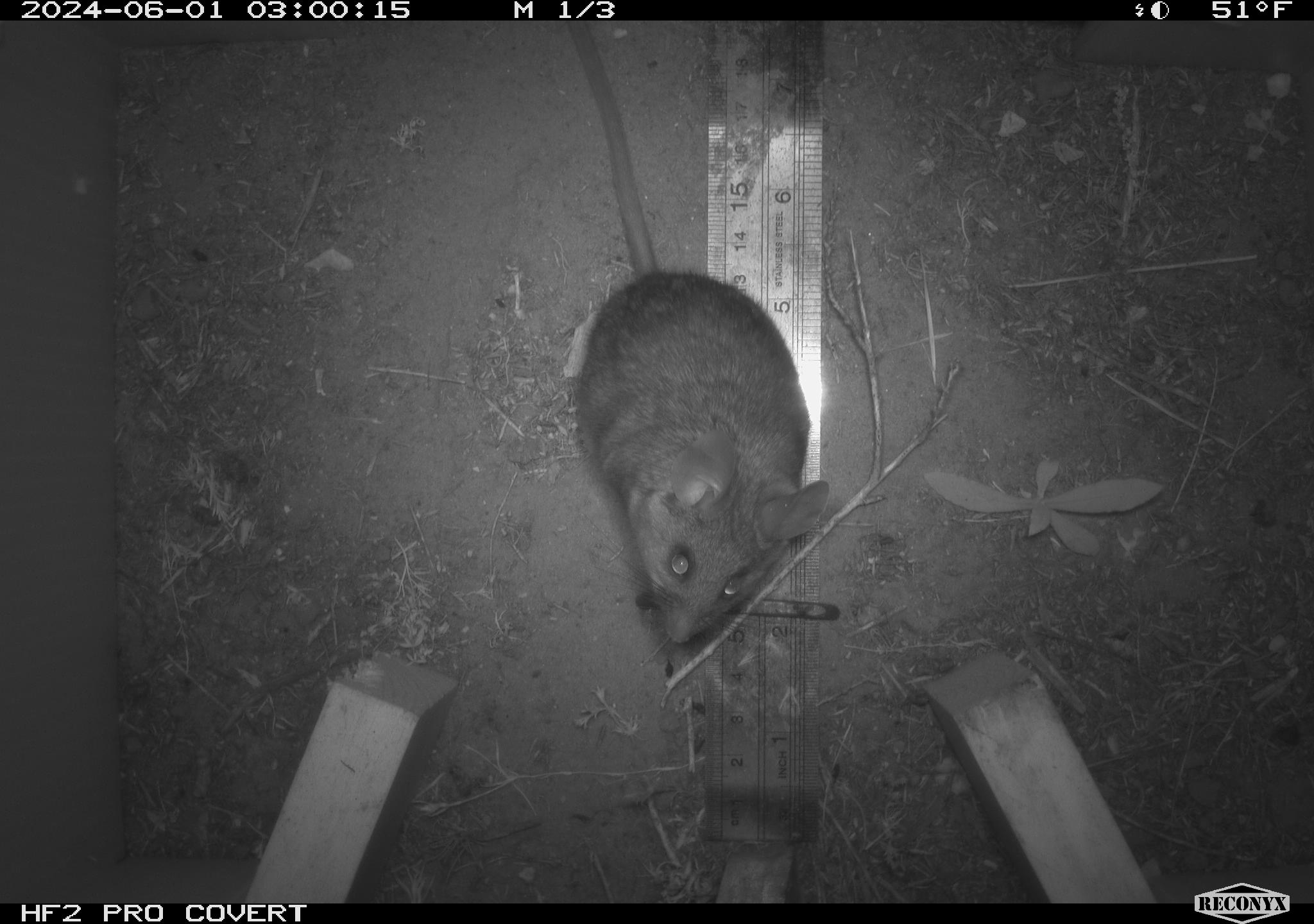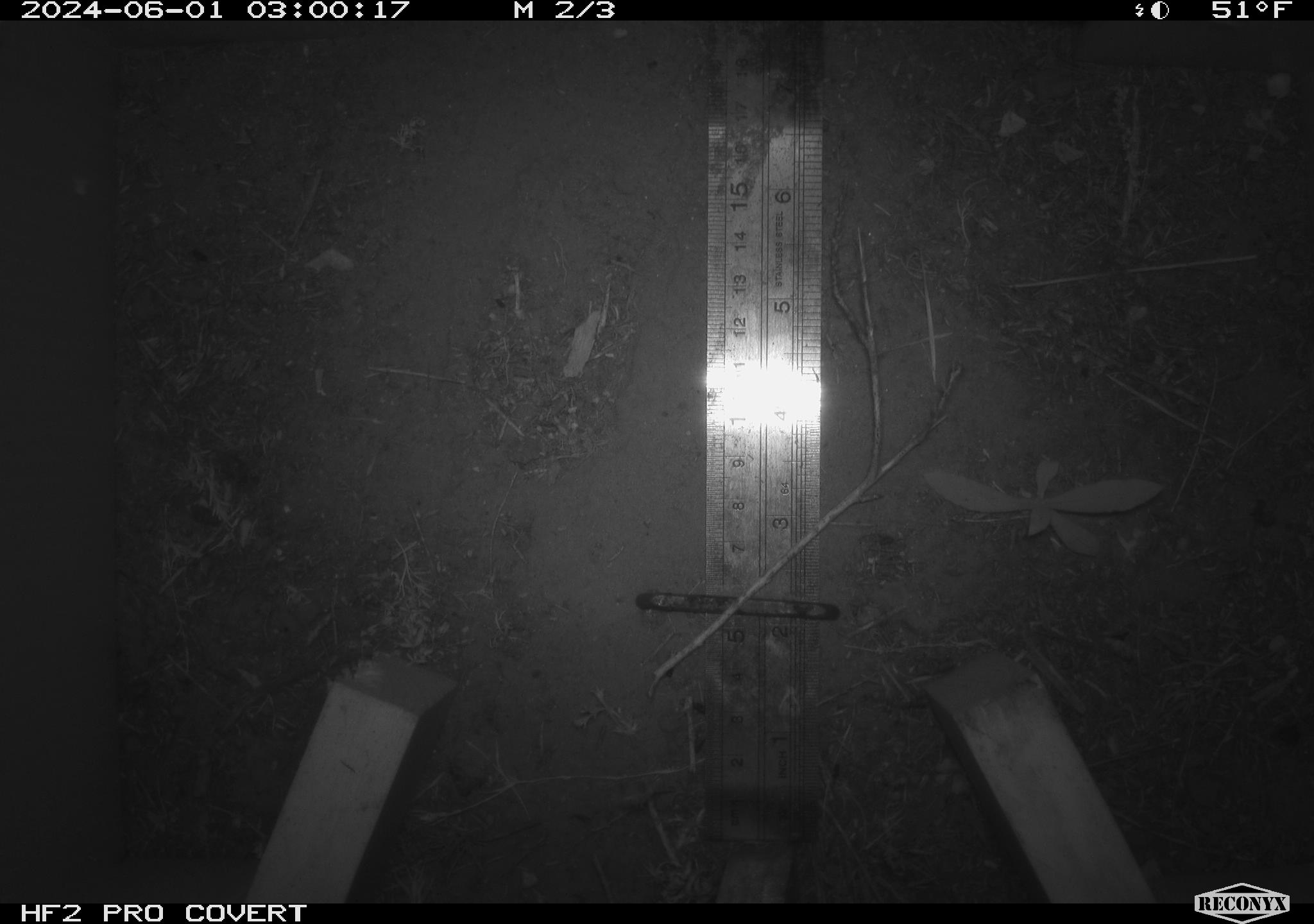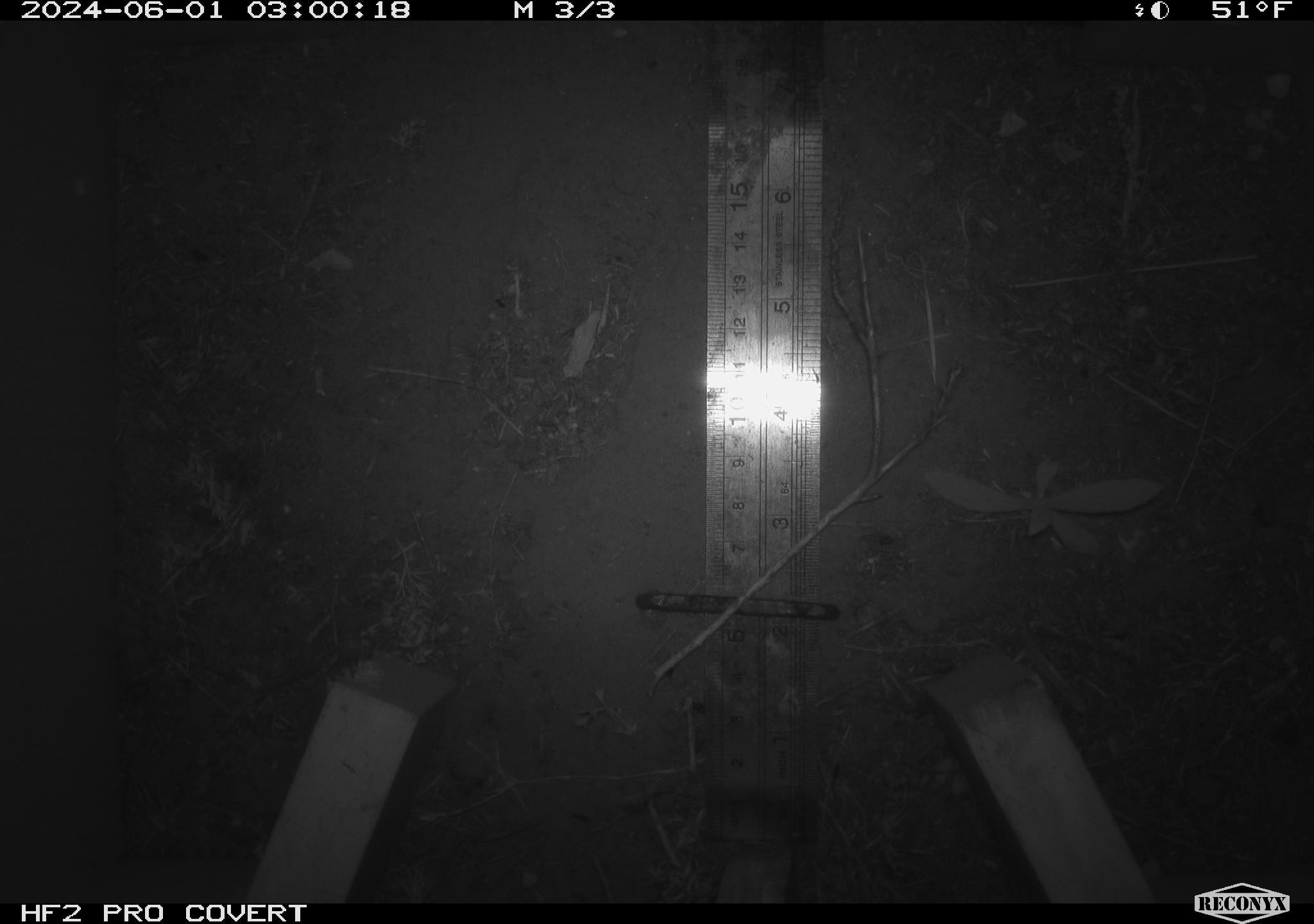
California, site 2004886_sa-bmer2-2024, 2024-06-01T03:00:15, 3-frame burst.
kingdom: Animalia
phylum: Chordata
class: Mammalia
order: Rodentia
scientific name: Rodentia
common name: mouse species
Mouse species (Rodentia).